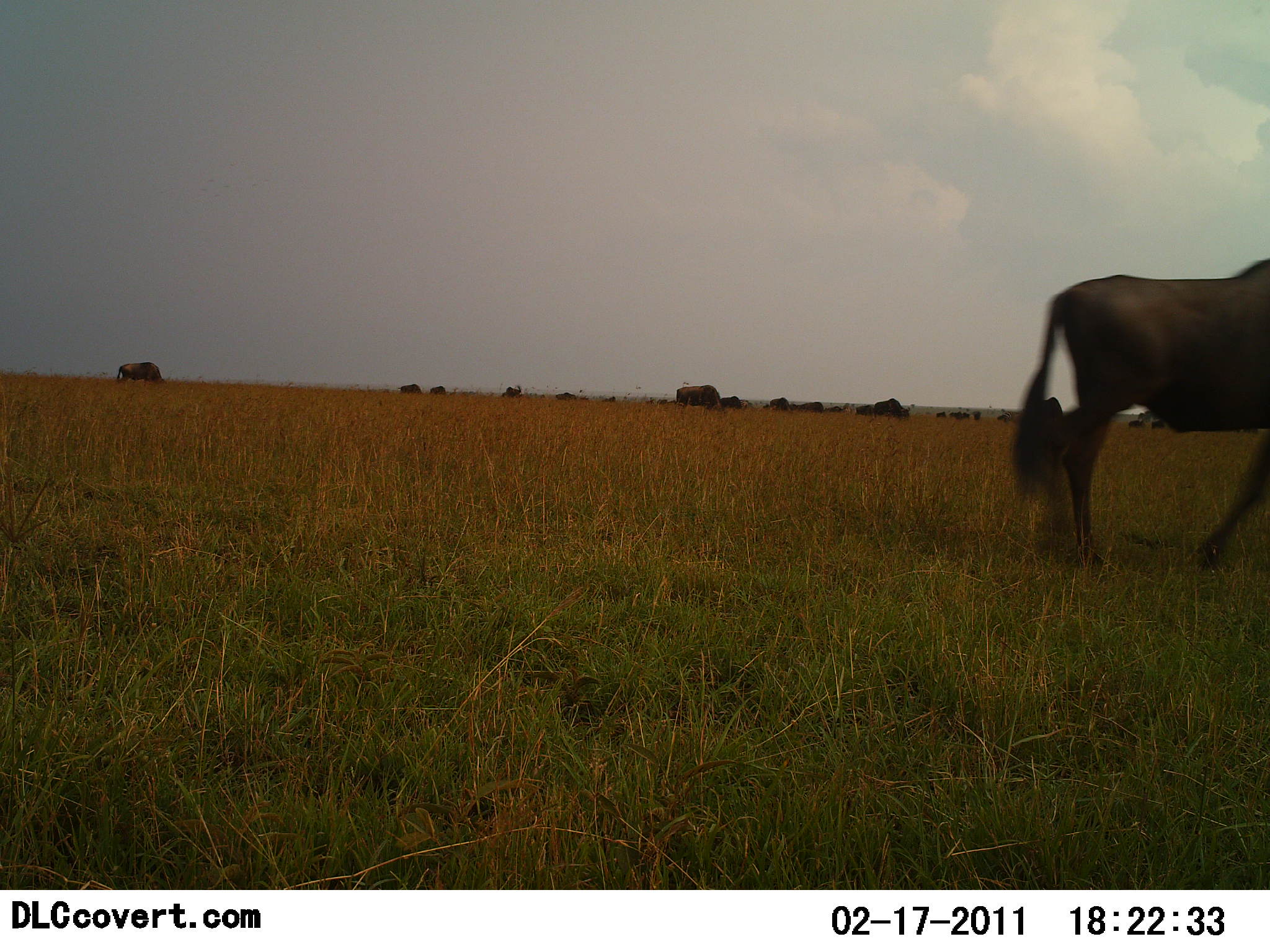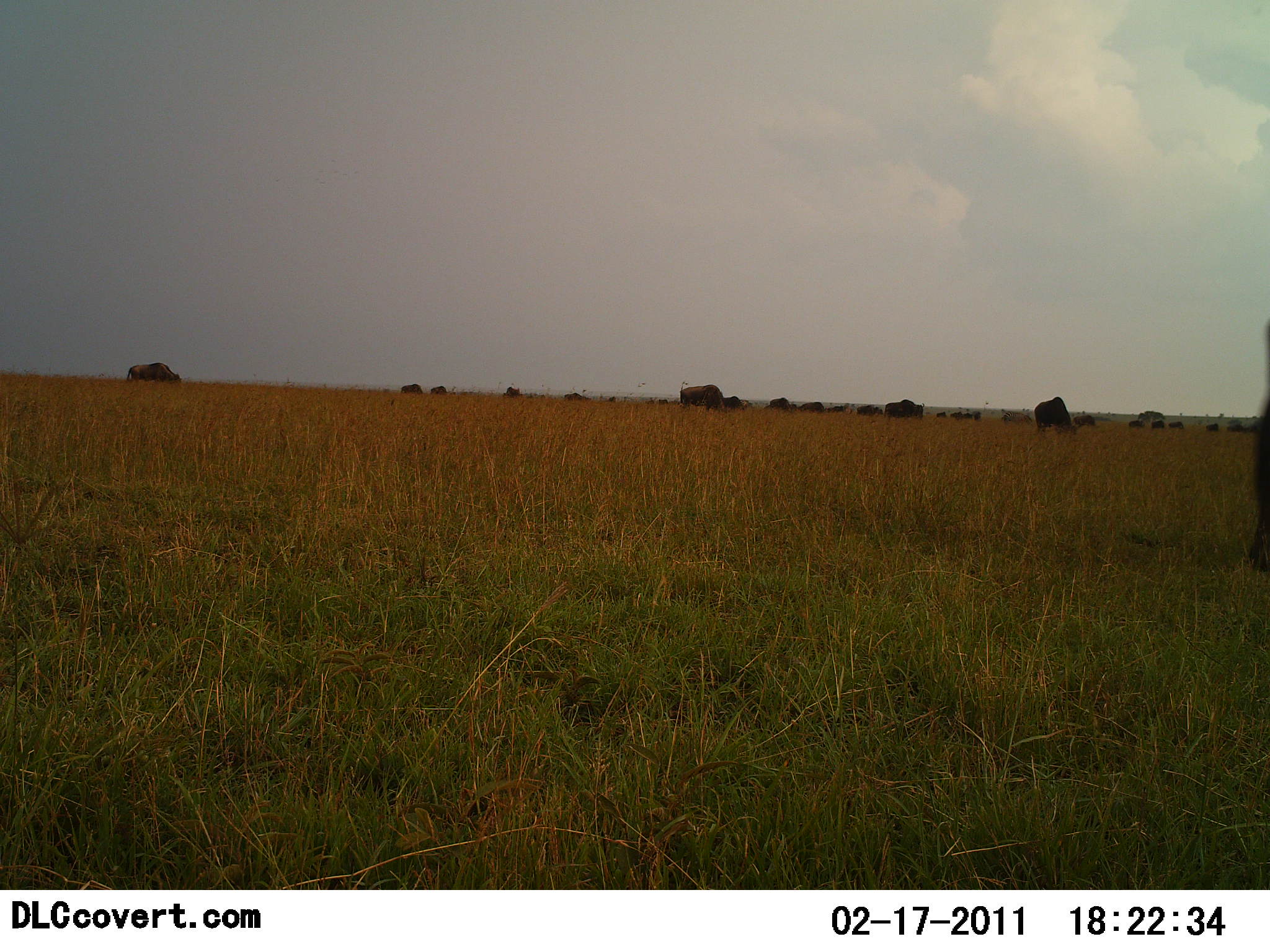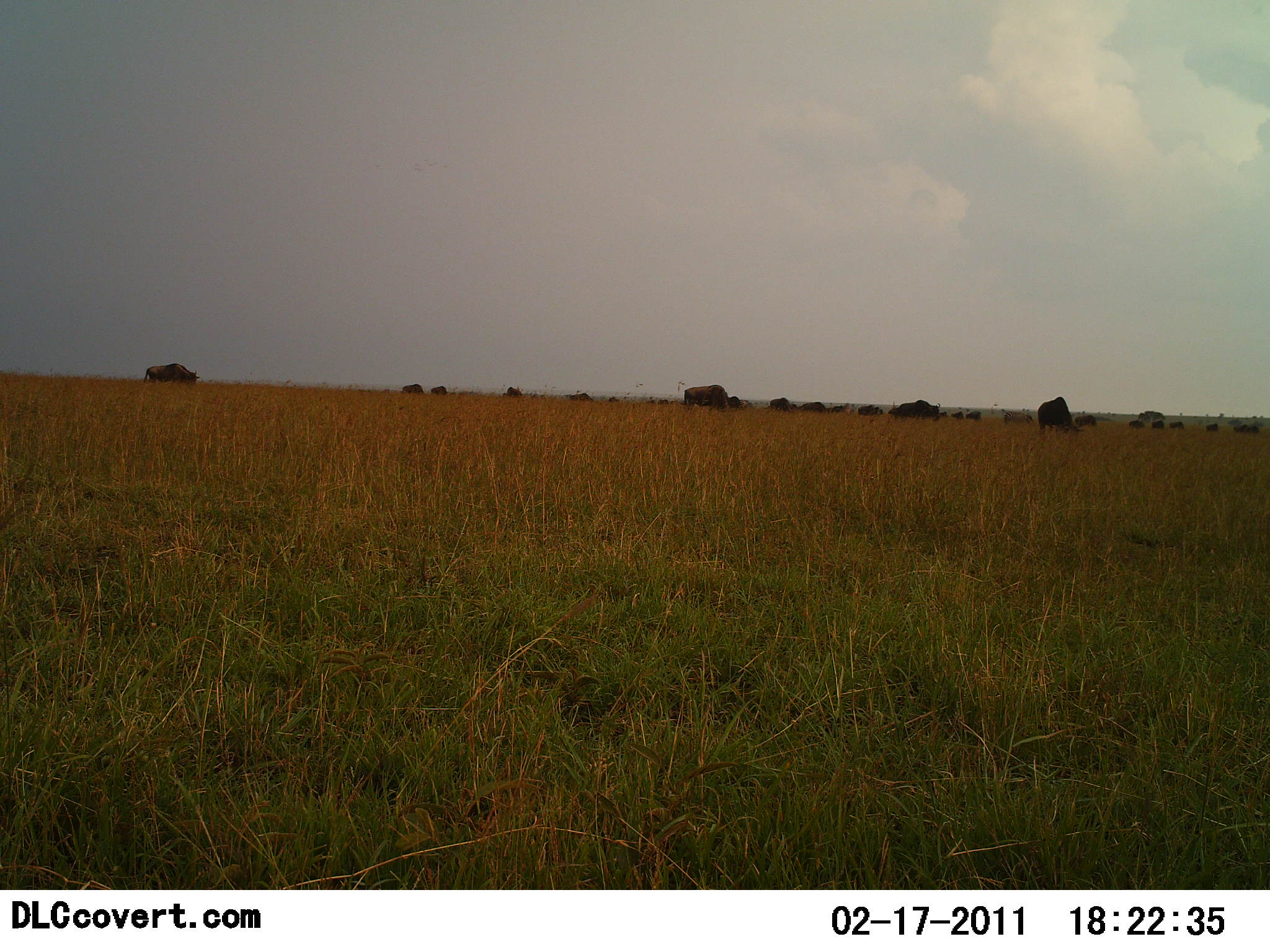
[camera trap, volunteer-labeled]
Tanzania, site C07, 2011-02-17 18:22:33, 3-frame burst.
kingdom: Animalia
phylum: Chordata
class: Mammalia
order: Artiodactyla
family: Bovidae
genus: Connochaetes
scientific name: Connochaetes taurinus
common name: blue wildebeest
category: wildebeest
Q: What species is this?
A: Wildebeest (blue wildebeest) (Connochaetes taurinus).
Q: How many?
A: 11-50.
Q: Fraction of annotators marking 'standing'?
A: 30%.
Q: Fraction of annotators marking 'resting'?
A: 0%.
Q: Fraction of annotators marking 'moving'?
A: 80%.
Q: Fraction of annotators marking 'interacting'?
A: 0%.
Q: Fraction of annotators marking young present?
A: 0%.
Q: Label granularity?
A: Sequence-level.